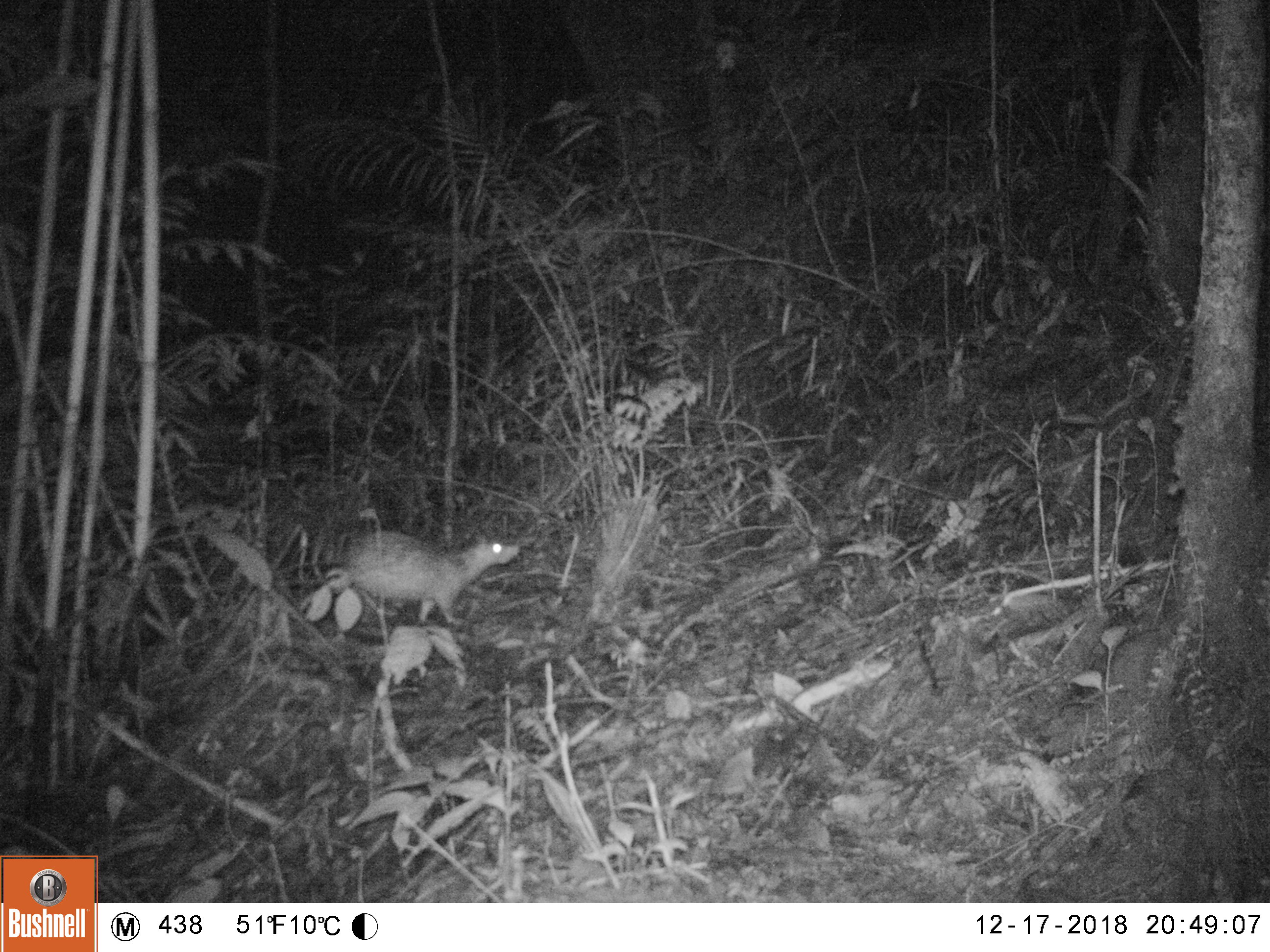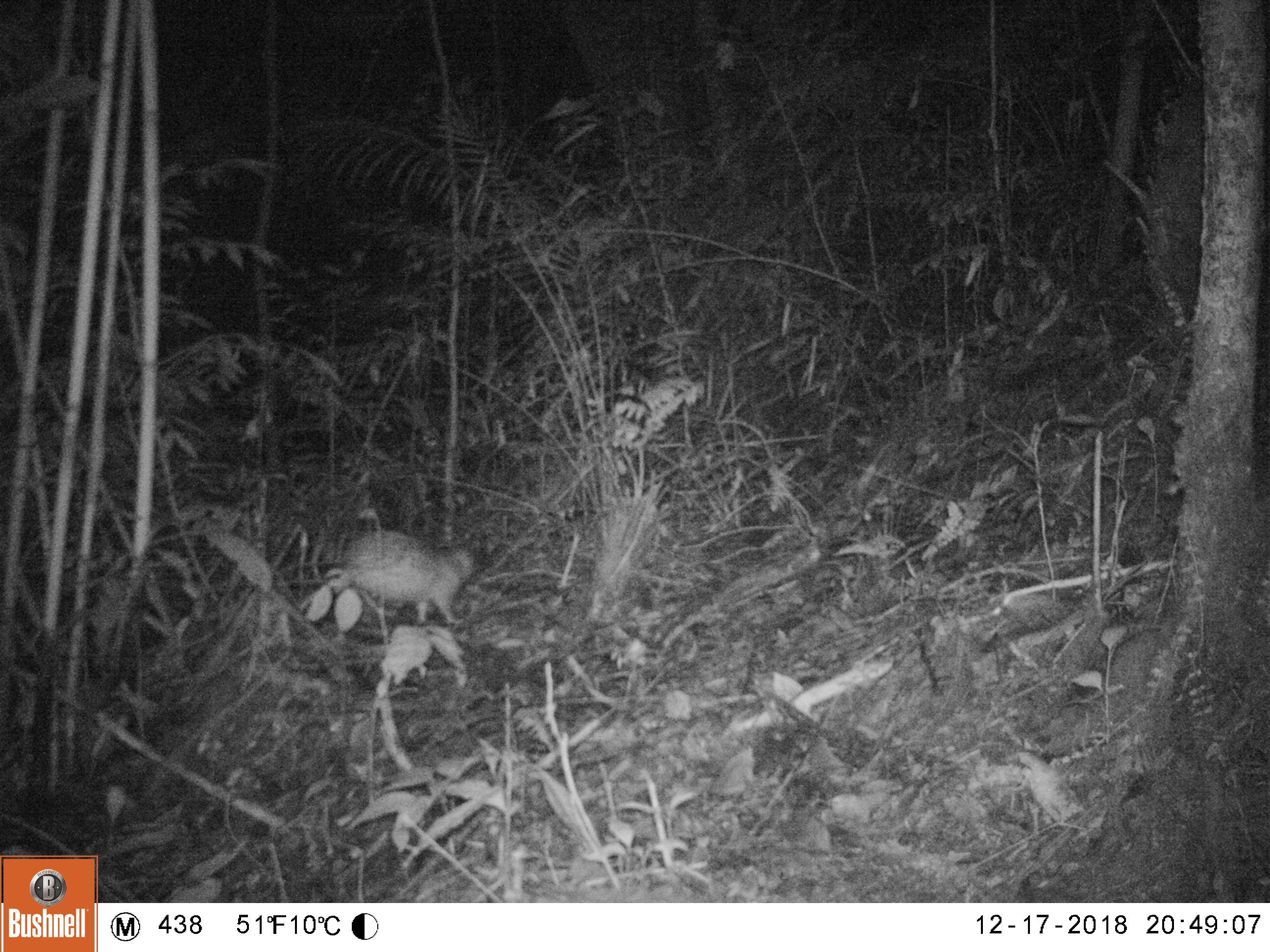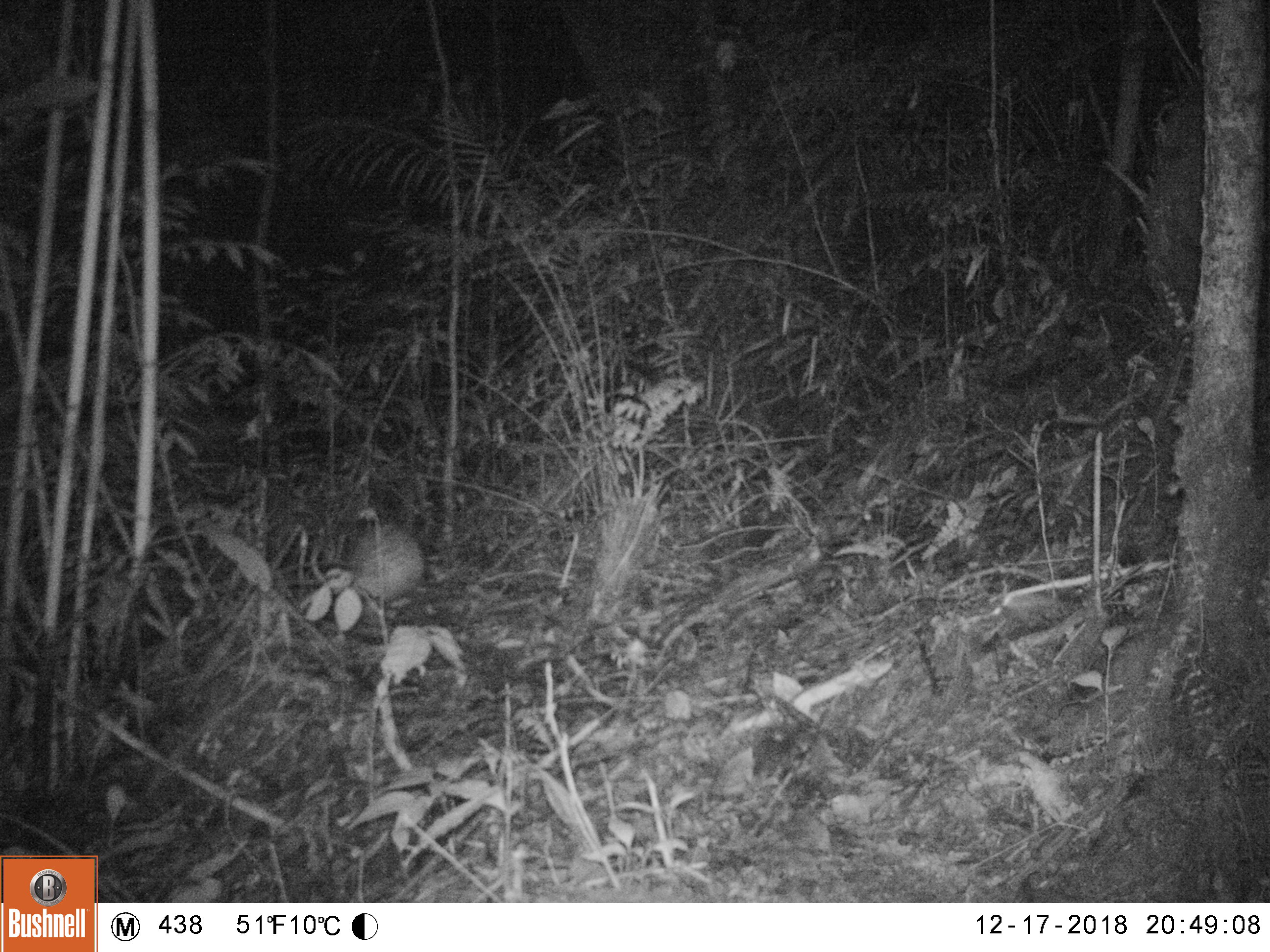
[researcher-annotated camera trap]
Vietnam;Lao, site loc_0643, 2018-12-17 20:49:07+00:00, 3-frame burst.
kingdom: Animalia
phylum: Chordata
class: Mammalia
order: Rodentia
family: Hystricidae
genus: Atherurus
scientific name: Atherurus macrourus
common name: asiatic brush-tailed porcupine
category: asiatic brush tailed porcupine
Asiatic brush tailed porcupine (asiatic brush-tailed porcupine) (Atherurus macrourus). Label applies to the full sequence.